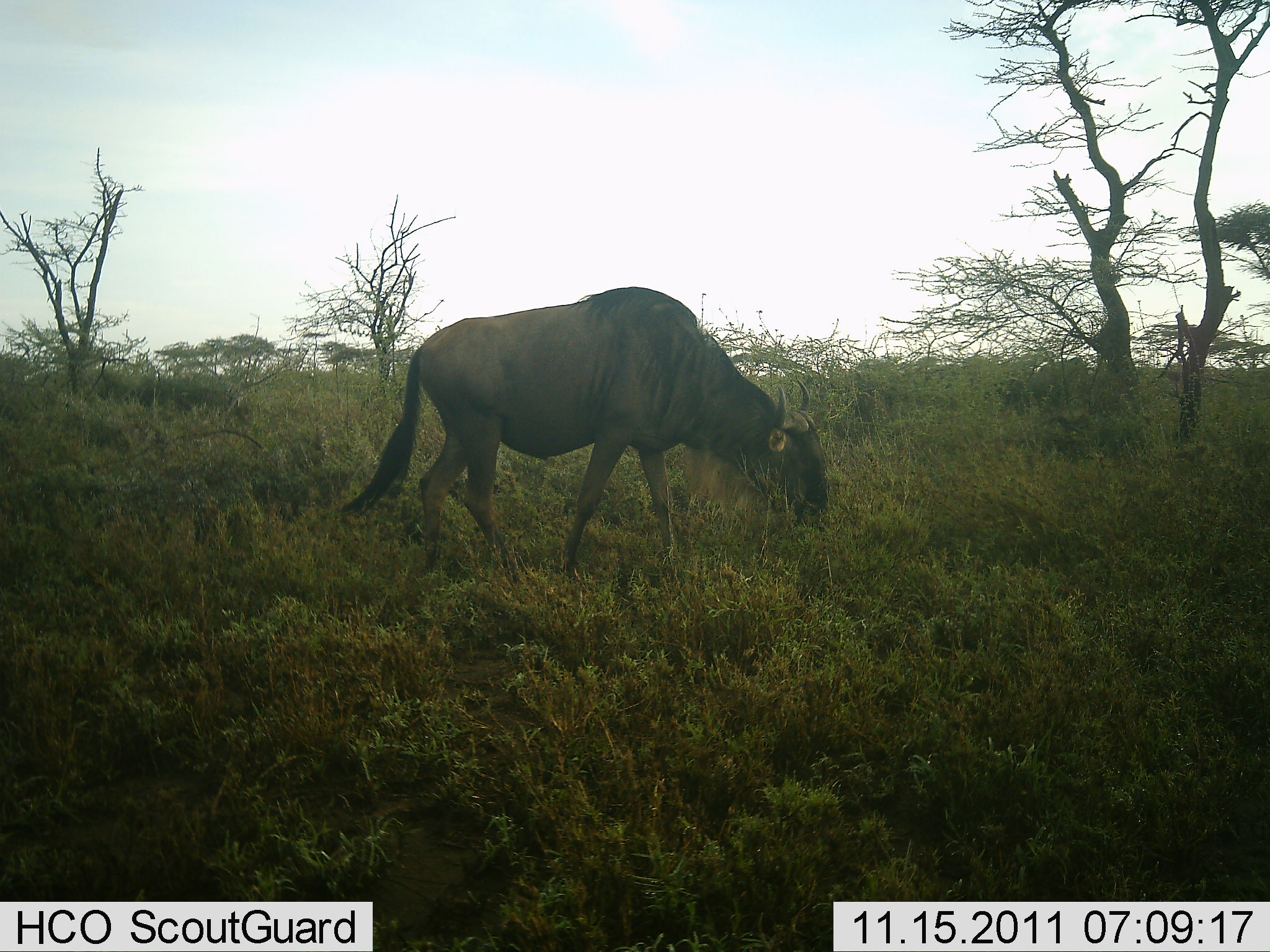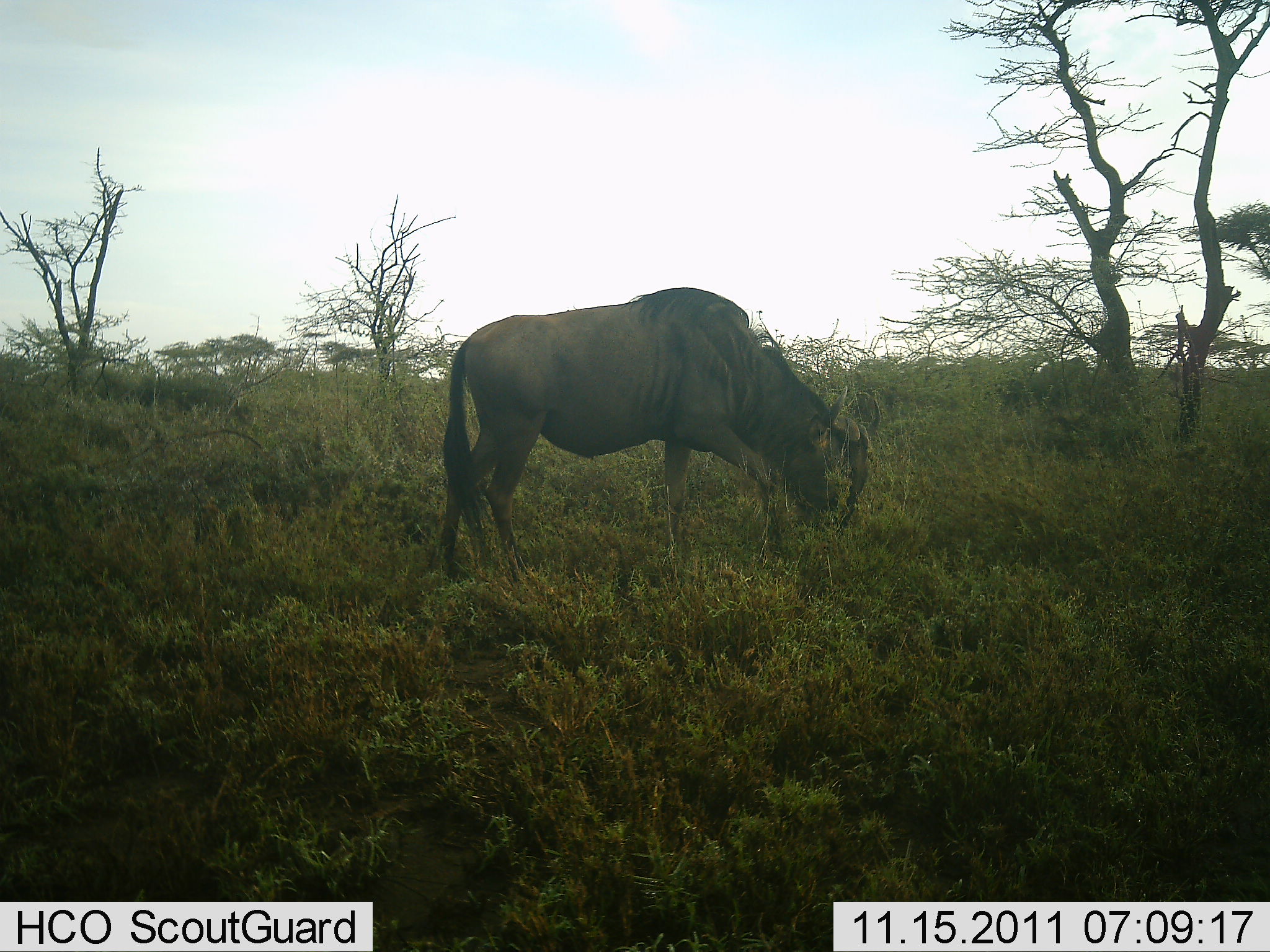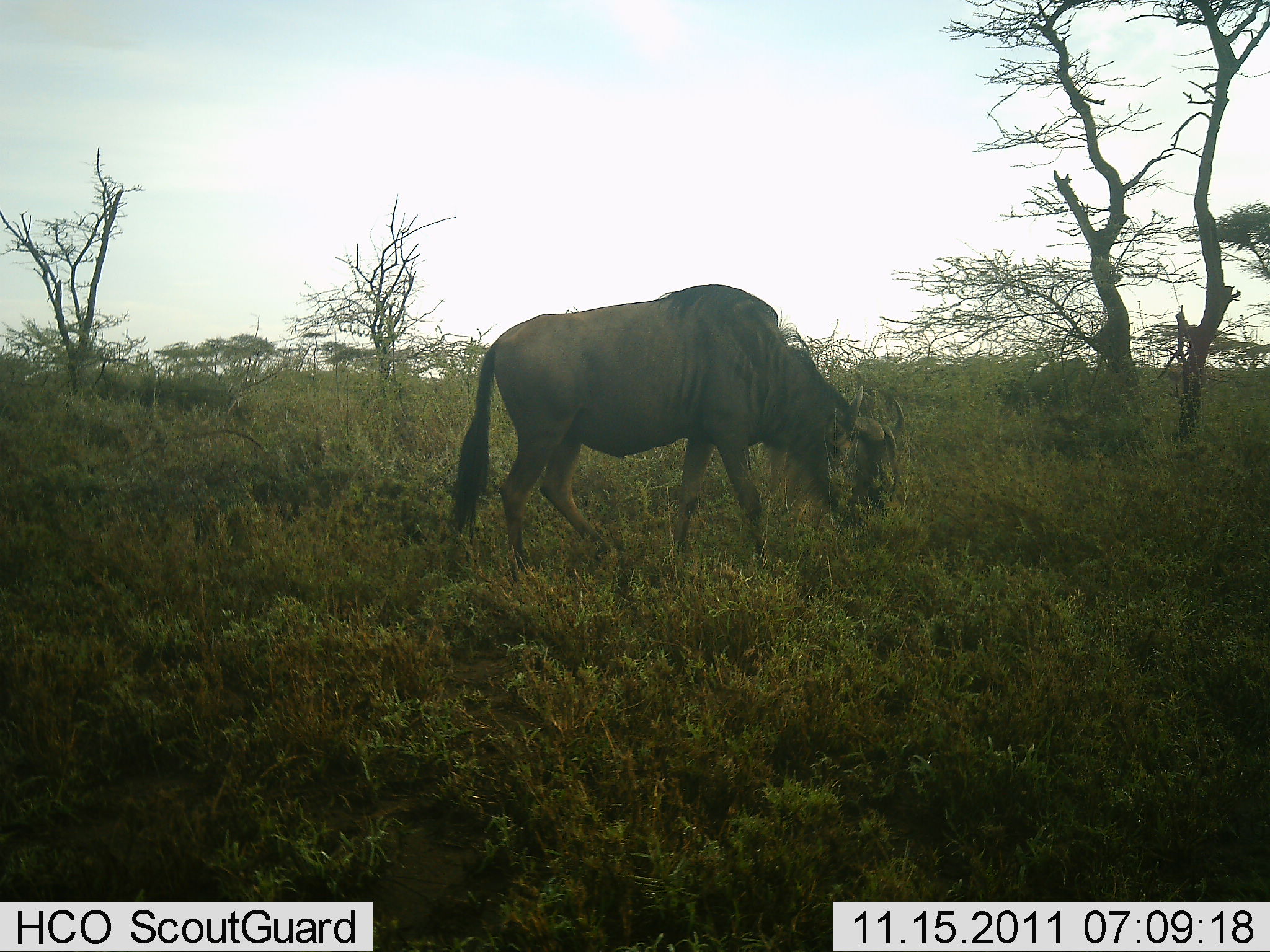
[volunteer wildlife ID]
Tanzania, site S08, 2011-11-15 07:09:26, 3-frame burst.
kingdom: Animalia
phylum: Chordata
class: Mammalia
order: Artiodactyla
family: Bovidae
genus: Connochaetes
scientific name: Connochaetes taurinus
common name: blue wildebeest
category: wildebeest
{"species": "wildebeest (blue wildebeest) (Connochaetes taurinus)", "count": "1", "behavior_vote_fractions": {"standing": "31%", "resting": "0%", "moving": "15%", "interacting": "0%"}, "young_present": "0%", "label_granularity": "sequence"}